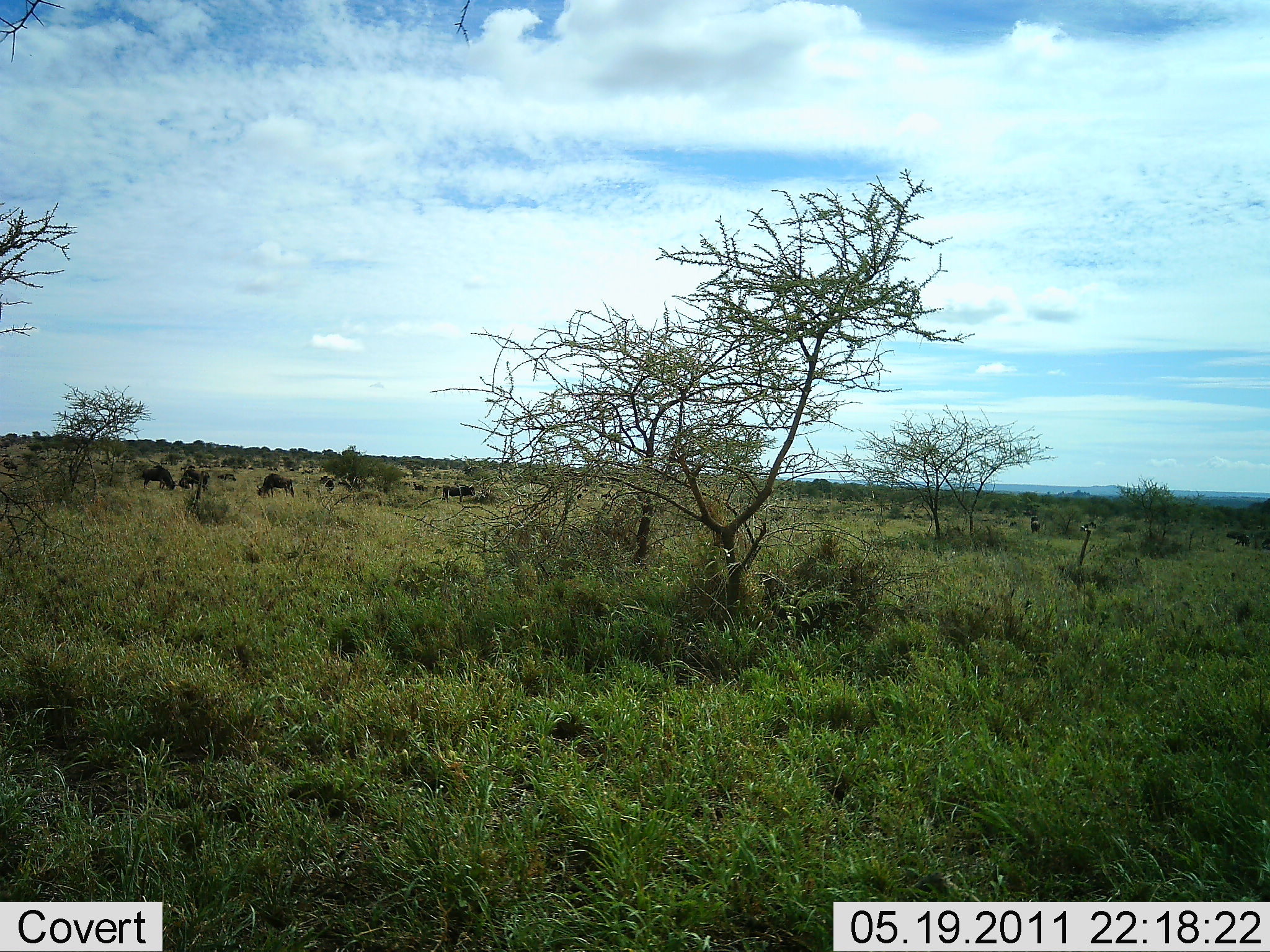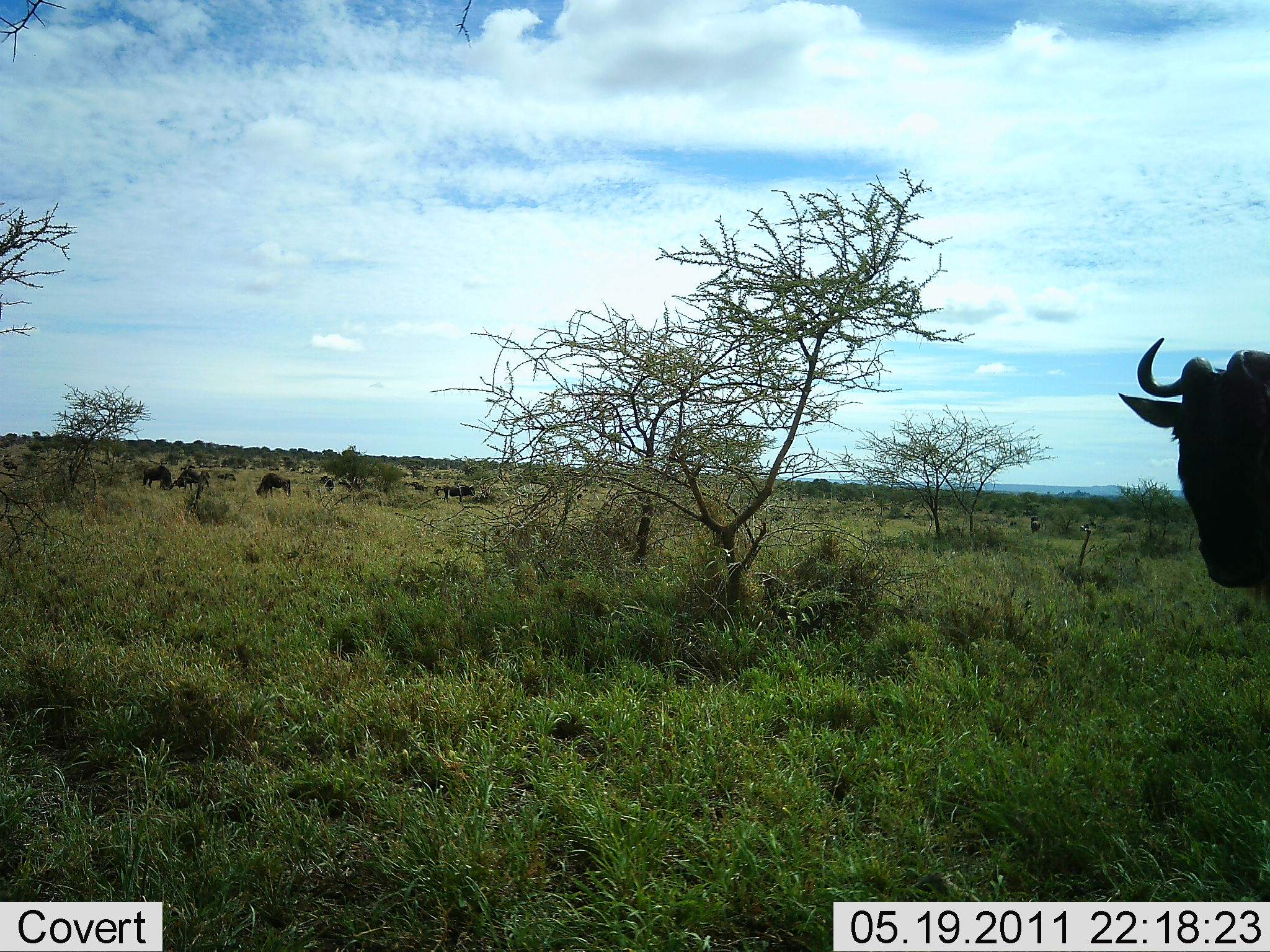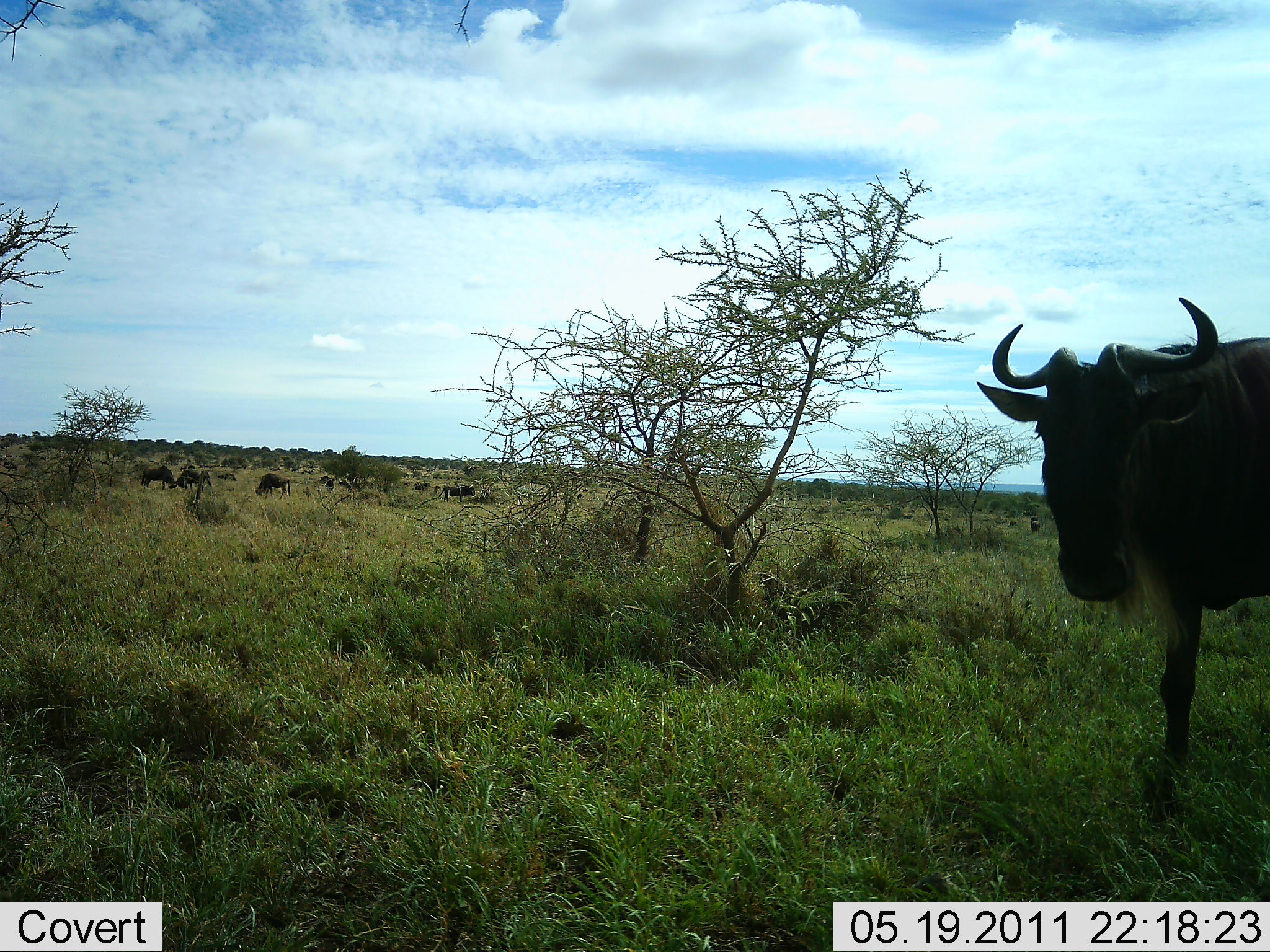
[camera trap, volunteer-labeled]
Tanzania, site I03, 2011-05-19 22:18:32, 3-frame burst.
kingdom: Animalia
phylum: Chordata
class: Mammalia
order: Artiodactyla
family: Bovidae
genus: Connochaetes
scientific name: Connochaetes taurinus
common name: blue wildebeest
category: wildebeest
Wildebeest (blue wildebeest) (Connochaetes taurinus), count 7. Behavior (volunteer vote fractions): standing 77%, resting 8%, moving 69%, interacting 8%. Young present (vote fraction): 0%. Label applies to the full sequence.